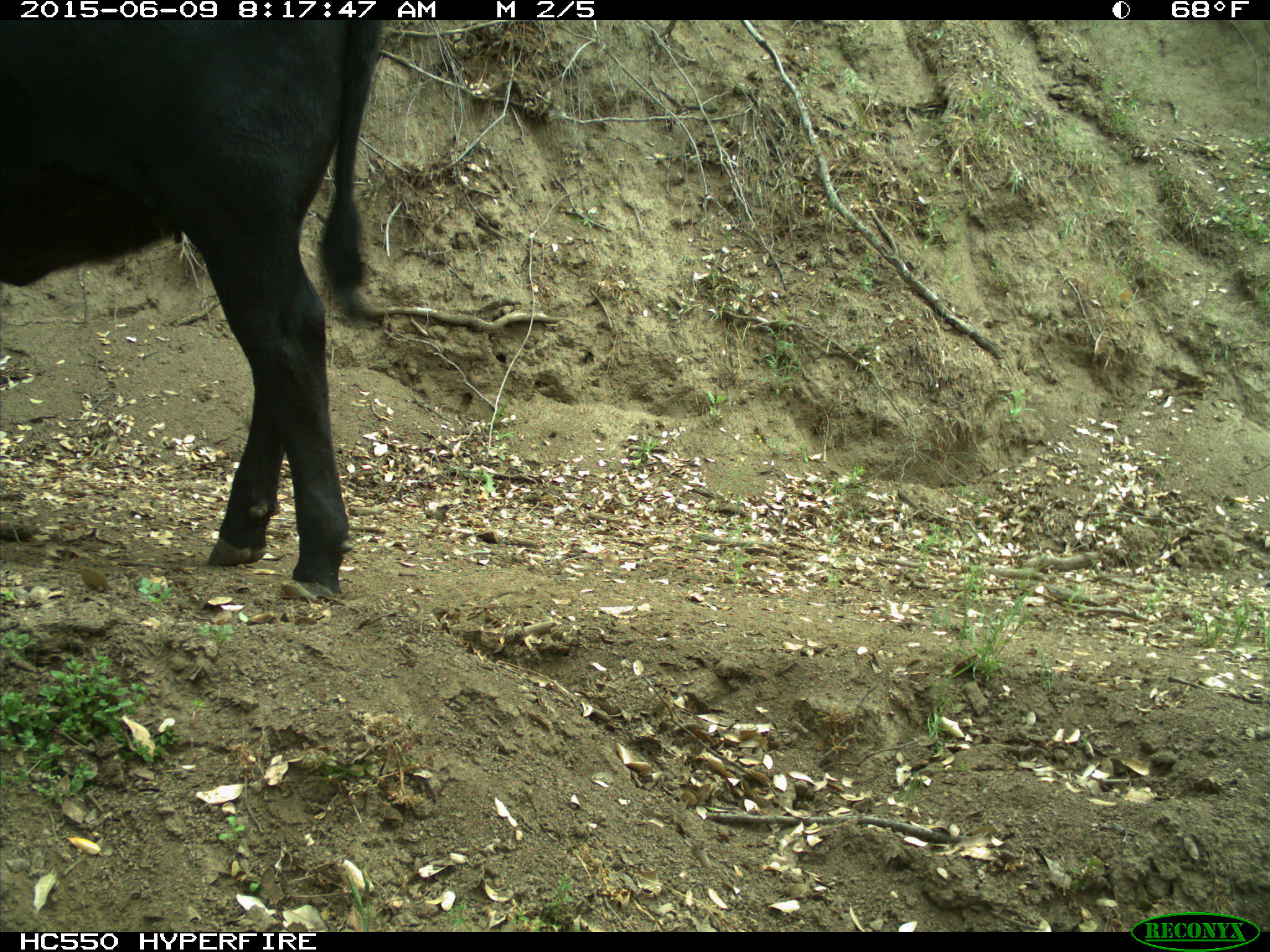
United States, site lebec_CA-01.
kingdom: Animalia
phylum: Chordata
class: Mammalia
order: Artiodactyla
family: Bovidae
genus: Bos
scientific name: Bos taurus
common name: domestic cow